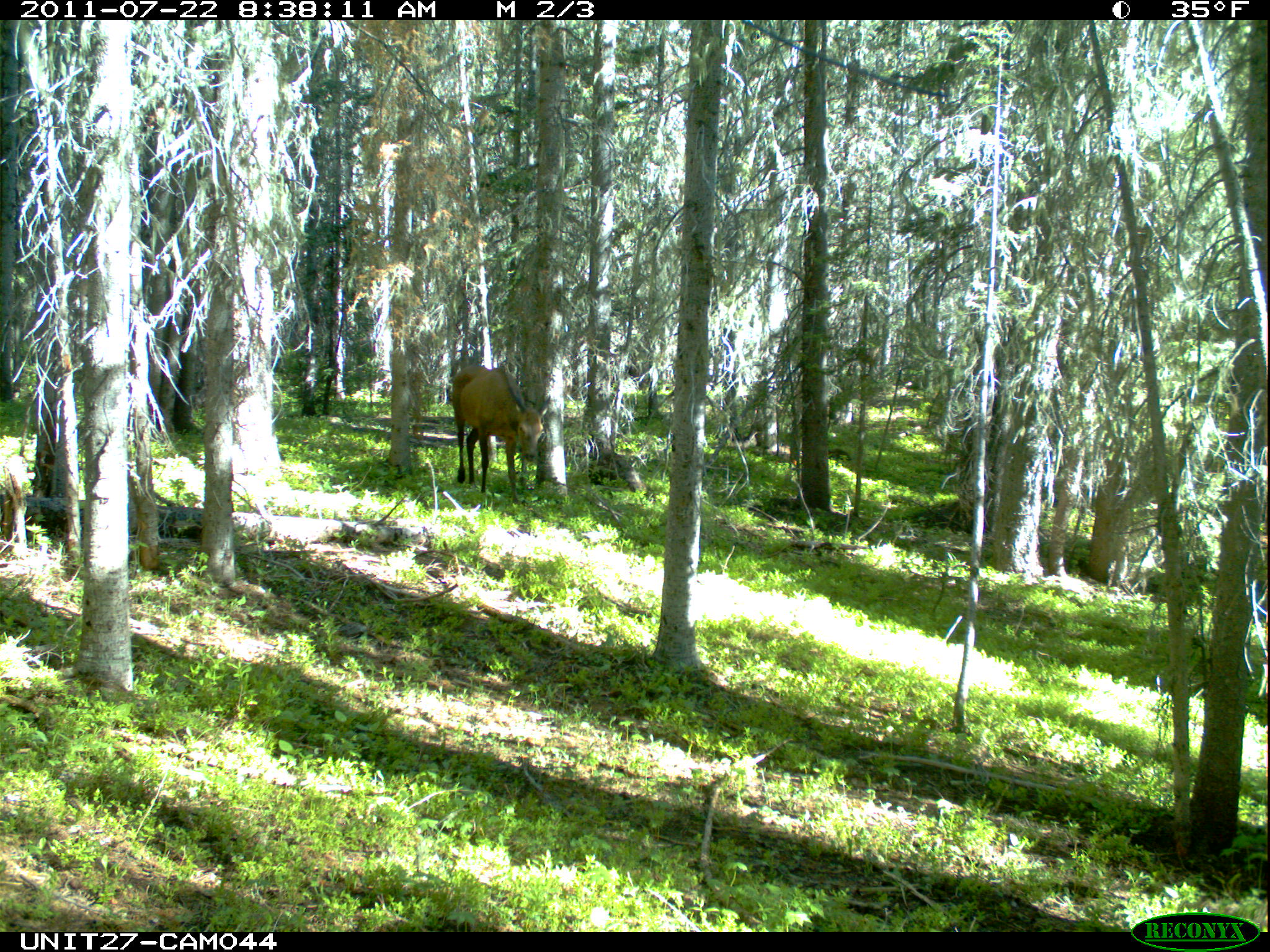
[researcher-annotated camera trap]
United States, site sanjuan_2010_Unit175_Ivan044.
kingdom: Animalia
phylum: Chordata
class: Mammalia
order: Artiodactyla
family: Cervidae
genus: Cervus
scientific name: Cervus elaphus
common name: red deer